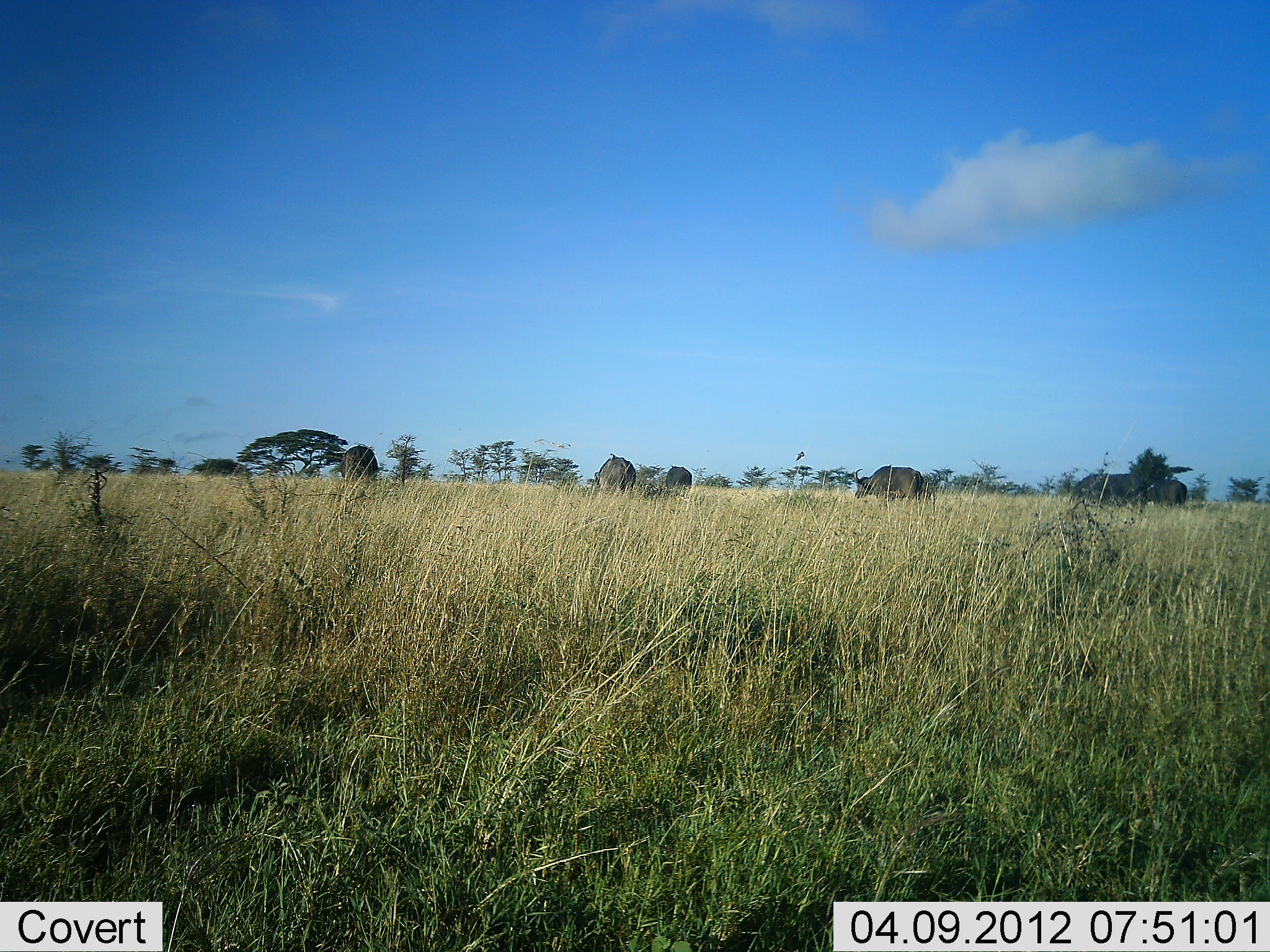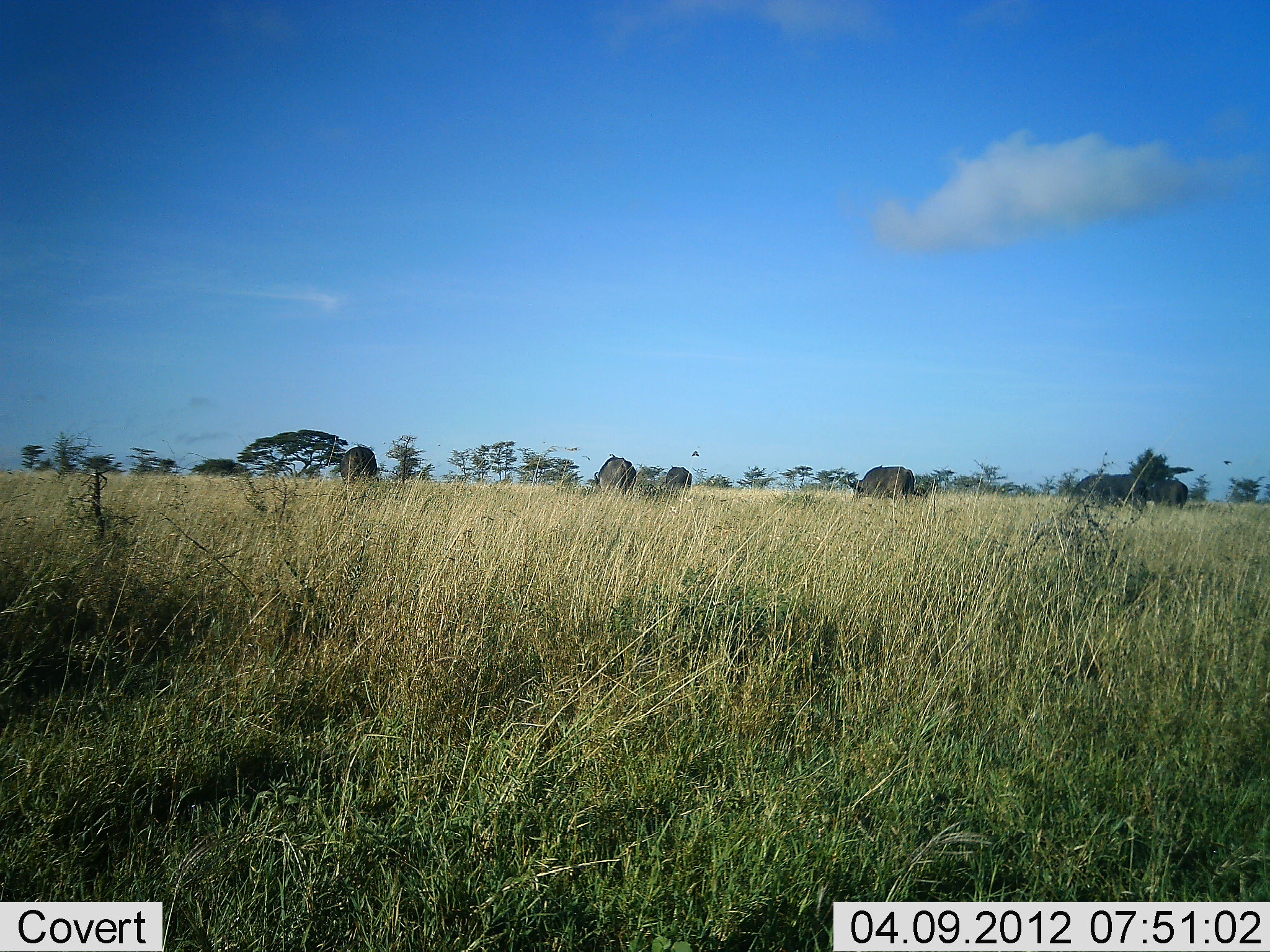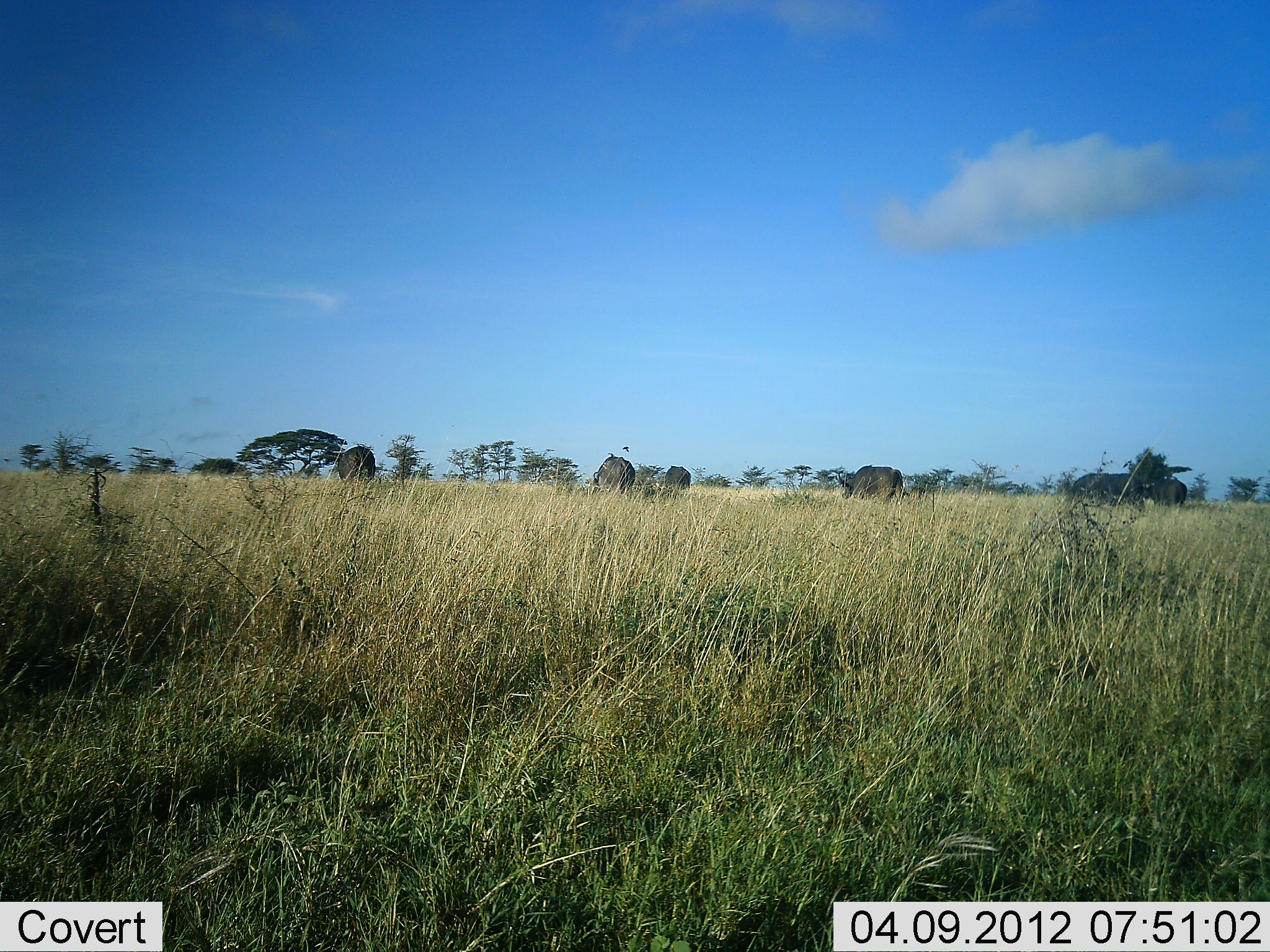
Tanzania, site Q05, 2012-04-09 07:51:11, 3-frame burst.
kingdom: Animalia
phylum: Chordata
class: Mammalia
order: Artiodactyla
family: Bovidae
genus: Syncerus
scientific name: Syncerus caffer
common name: cape buffalo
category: buffalo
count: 6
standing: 27%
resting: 0%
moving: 40%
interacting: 0%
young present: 0%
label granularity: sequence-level